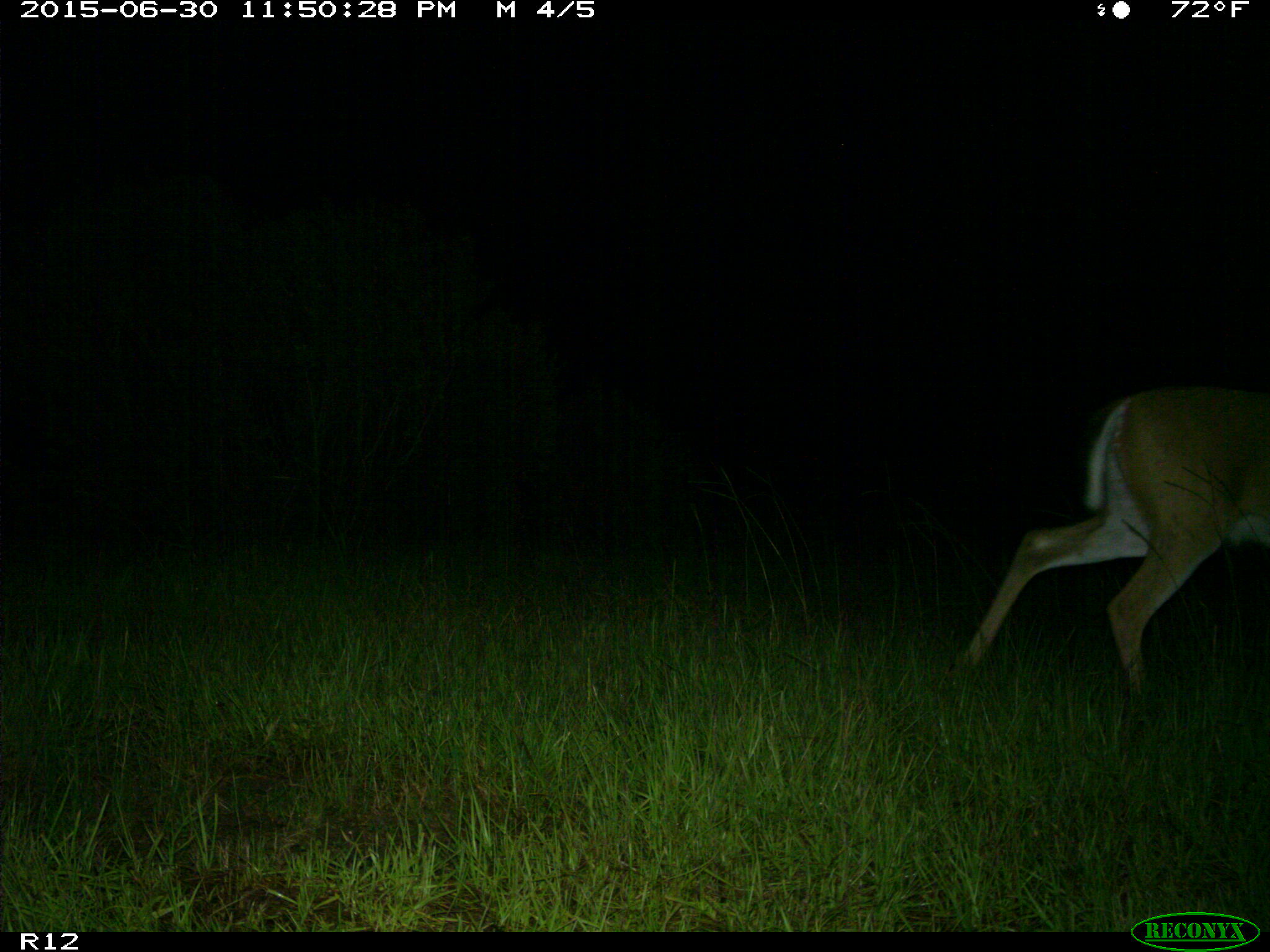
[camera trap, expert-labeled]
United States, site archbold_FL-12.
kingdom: Animalia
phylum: Chordata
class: Mammalia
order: Artiodactyla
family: Cervidae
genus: Odocoileus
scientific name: Odocoileus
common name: deer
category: unidentified deer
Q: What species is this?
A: Unidentified deer (deer) (Odocoileus).